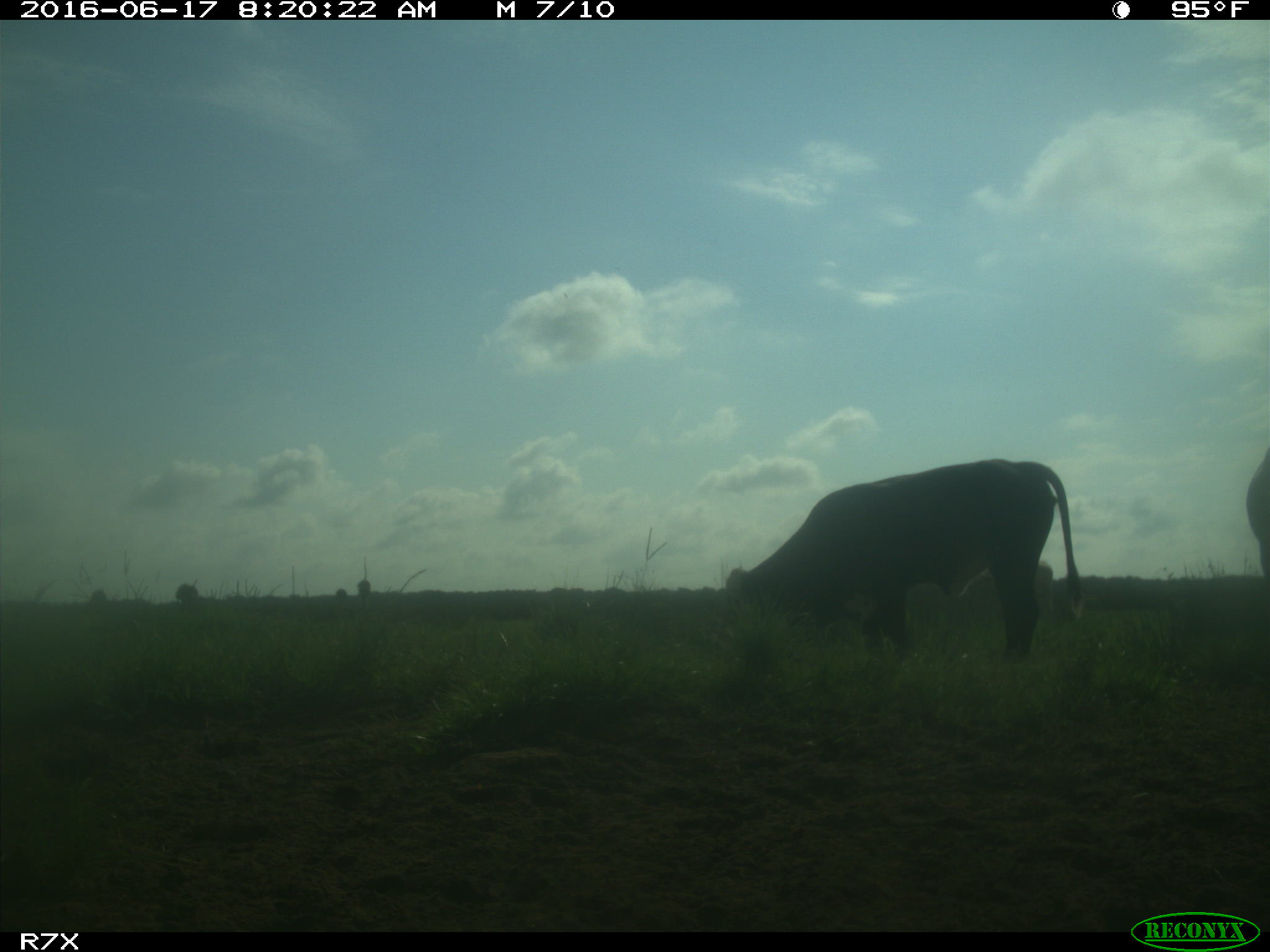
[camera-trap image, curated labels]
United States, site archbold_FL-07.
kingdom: Animalia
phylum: Chordata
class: Mammalia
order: Artiodactyla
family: Bovidae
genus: Bos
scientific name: Bos taurus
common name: domestic cow